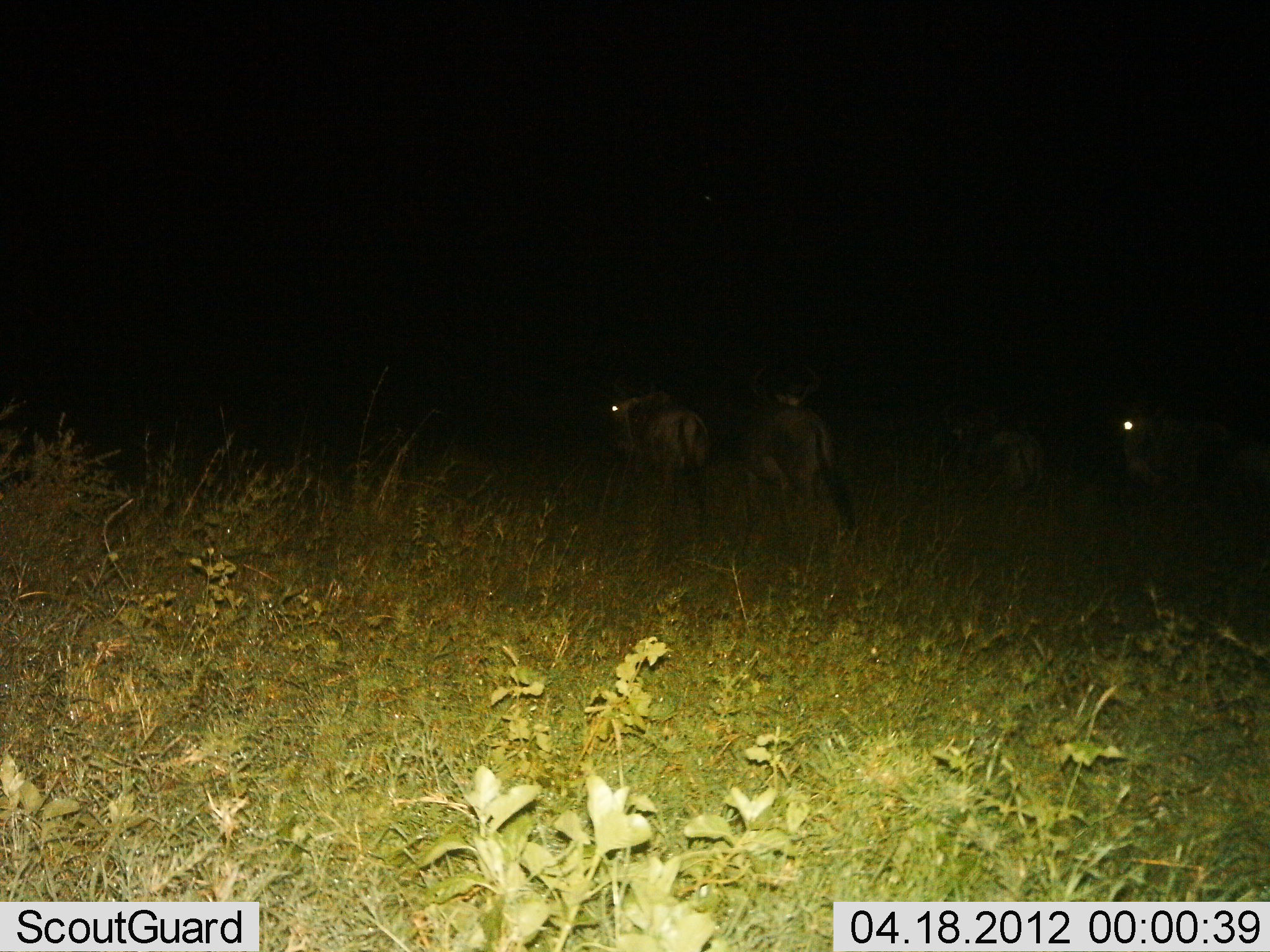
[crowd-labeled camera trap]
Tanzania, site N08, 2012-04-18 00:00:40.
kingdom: Animalia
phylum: Chordata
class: Mammalia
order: Artiodactyla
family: Bovidae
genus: Connochaetes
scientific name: Connochaetes taurinus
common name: blue wildebeest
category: wildebeest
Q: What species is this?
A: Wildebeest (blue wildebeest) (Connochaetes taurinus).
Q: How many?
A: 4.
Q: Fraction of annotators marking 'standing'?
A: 61%.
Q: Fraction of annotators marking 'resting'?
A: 6%.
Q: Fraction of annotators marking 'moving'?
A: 44%.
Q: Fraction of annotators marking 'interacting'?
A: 0%.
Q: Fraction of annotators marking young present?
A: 0%.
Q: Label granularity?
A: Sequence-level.